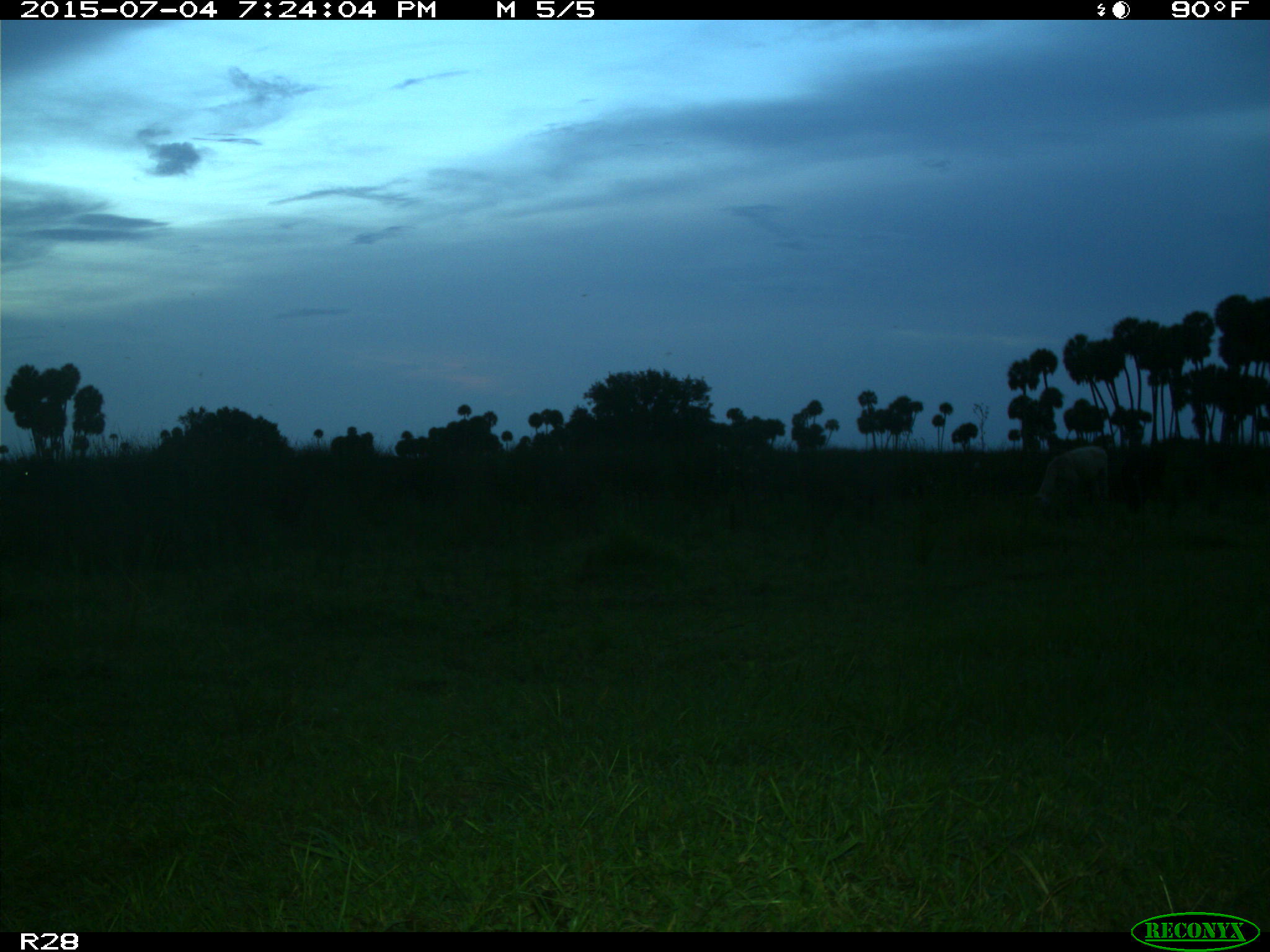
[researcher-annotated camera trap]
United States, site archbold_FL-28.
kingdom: Animalia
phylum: Chordata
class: Mammalia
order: Artiodactyla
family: Bovidae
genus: Bos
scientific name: Bos taurus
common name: domestic cow